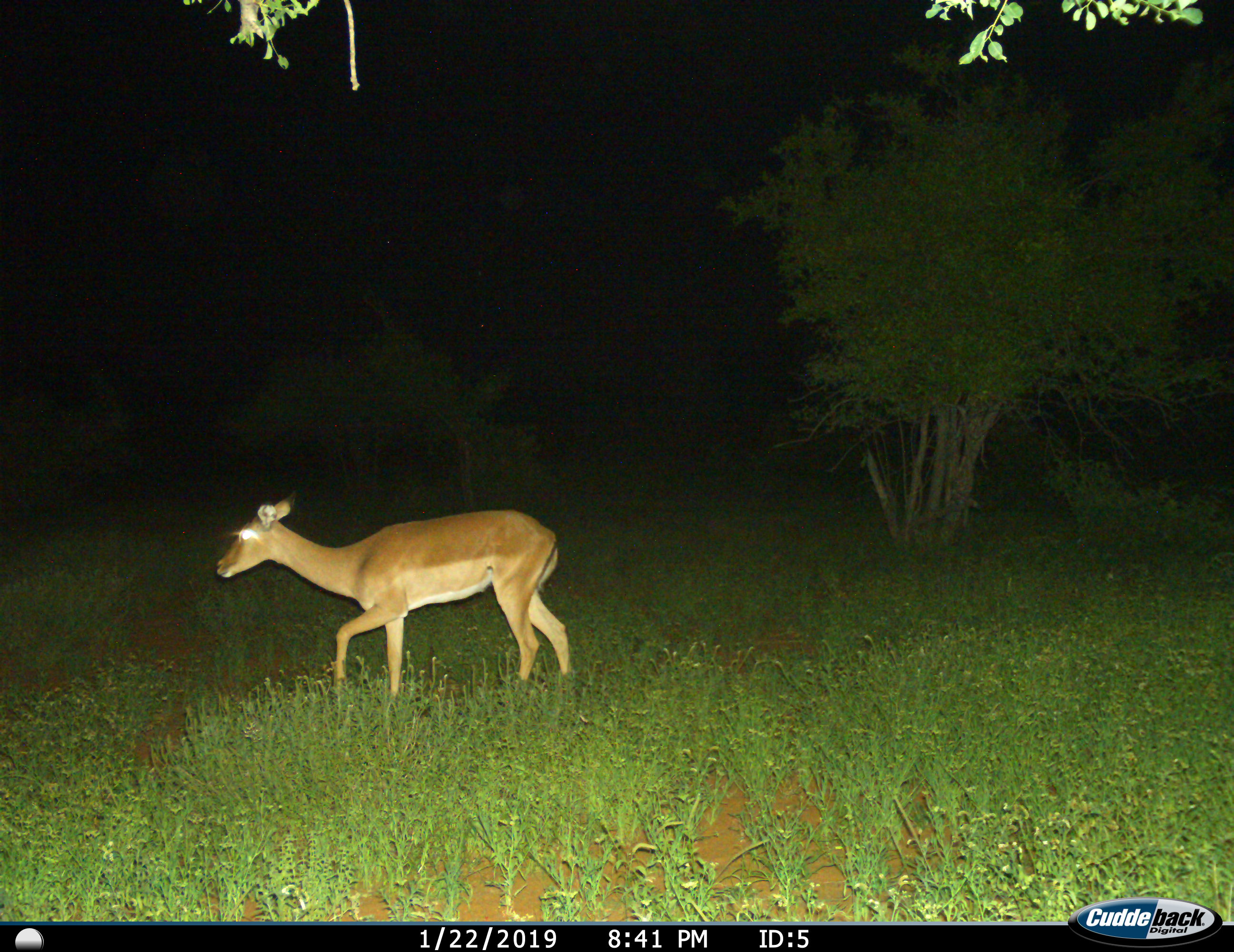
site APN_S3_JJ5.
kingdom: Animalia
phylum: Chordata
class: Mammalia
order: Artiodactyla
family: Bovidae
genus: Aepyceros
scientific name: Aepyceros melampus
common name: impala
Impala (Aepyceros melampus), count 1. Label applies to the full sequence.